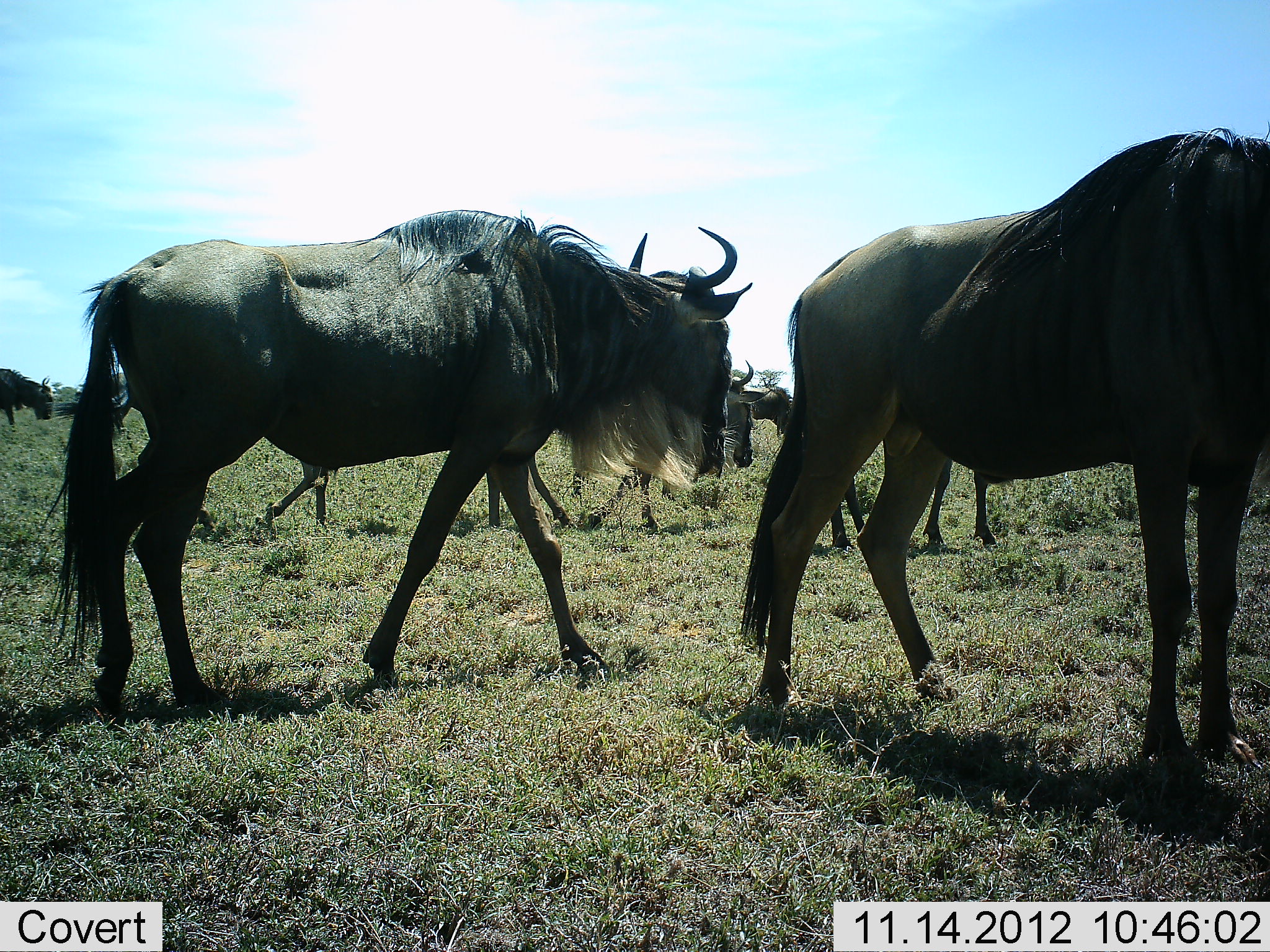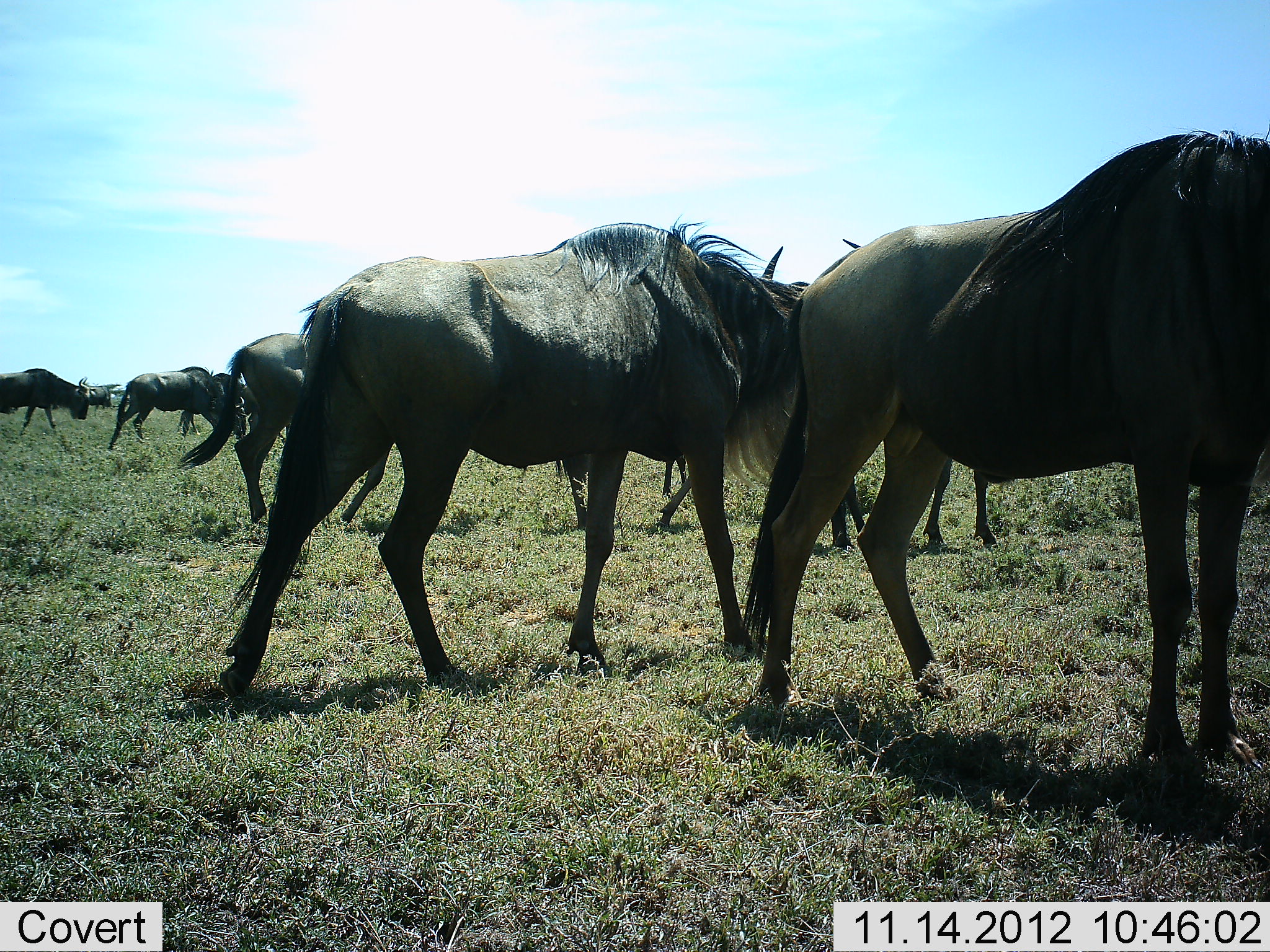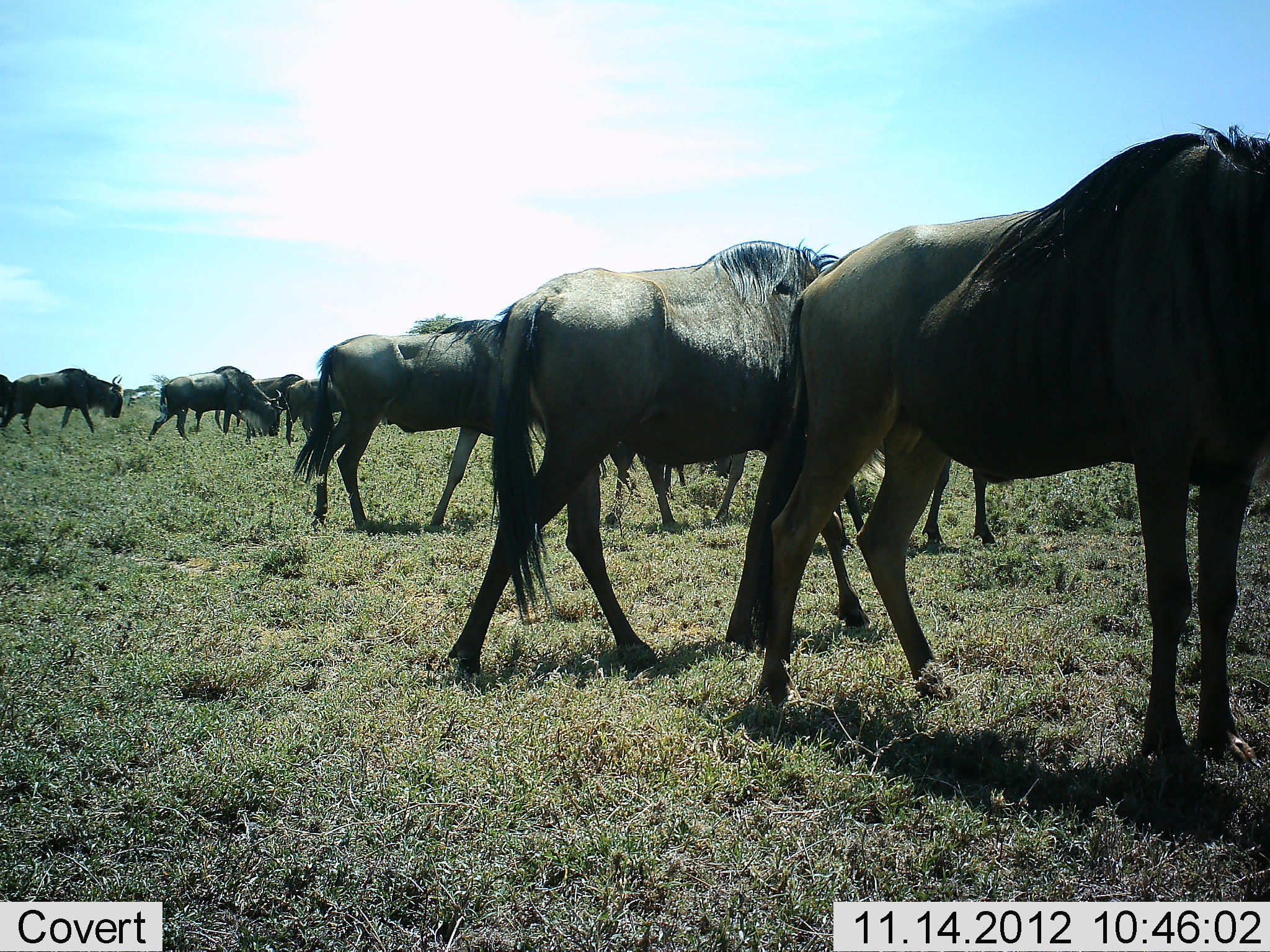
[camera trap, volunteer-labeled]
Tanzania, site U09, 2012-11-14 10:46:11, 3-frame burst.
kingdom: Animalia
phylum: Chordata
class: Mammalia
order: Artiodactyla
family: Bovidae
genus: Connochaetes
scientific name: Connochaetes taurinus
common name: blue wildebeest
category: wildebeest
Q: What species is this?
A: Wildebeest (blue wildebeest) (Connochaetes taurinus).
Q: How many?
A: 11-50.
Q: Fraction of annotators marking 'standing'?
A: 50%.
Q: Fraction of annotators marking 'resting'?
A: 0%.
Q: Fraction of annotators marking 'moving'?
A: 80%.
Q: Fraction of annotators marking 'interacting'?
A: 0%.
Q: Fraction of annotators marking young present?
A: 0%.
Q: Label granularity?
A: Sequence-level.